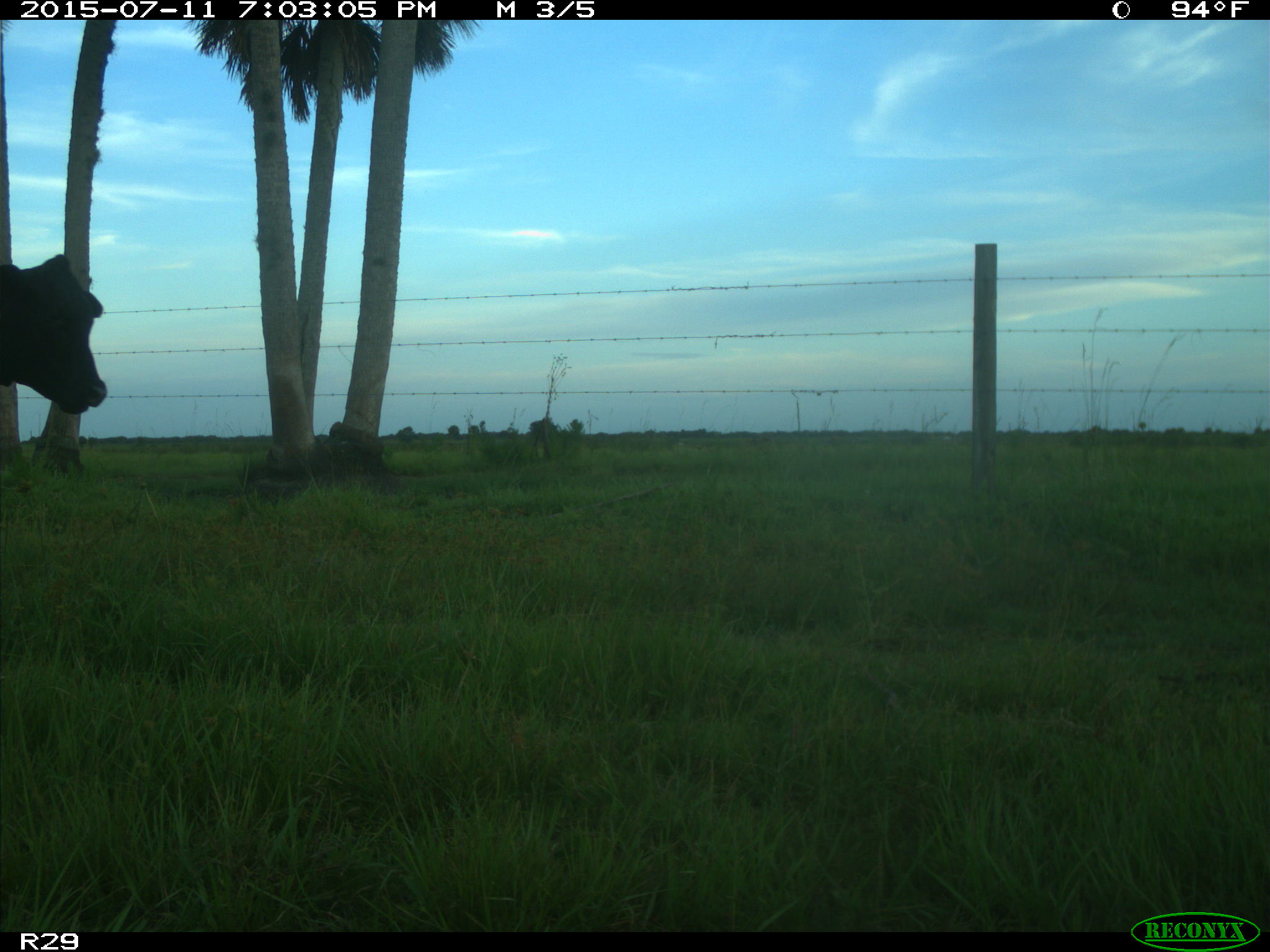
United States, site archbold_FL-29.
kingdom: Animalia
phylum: Chordata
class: Mammalia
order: Artiodactyla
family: Bovidae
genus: Bos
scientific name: Bos taurus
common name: domestic cow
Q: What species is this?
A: Bos taurus (domestic cow).